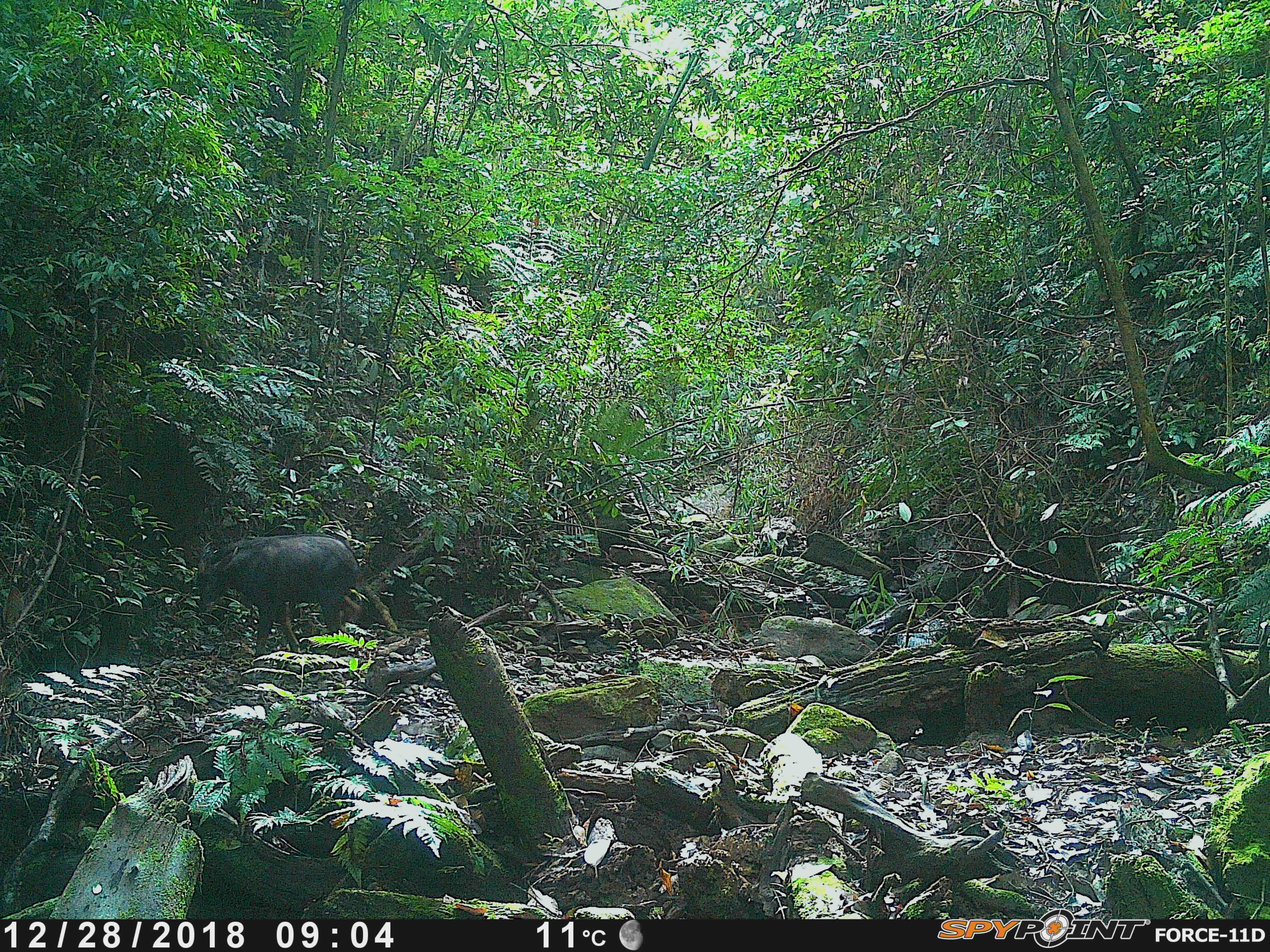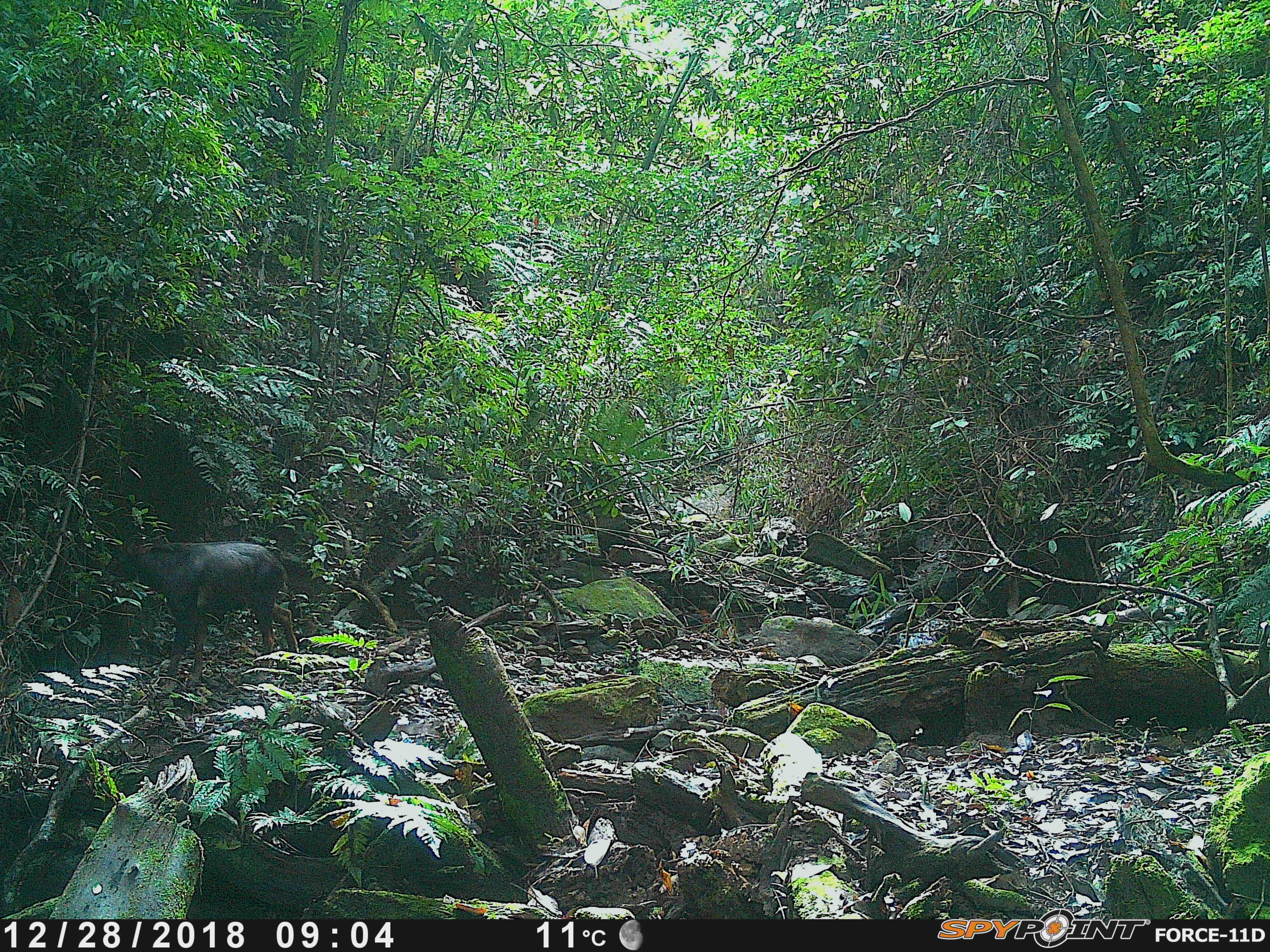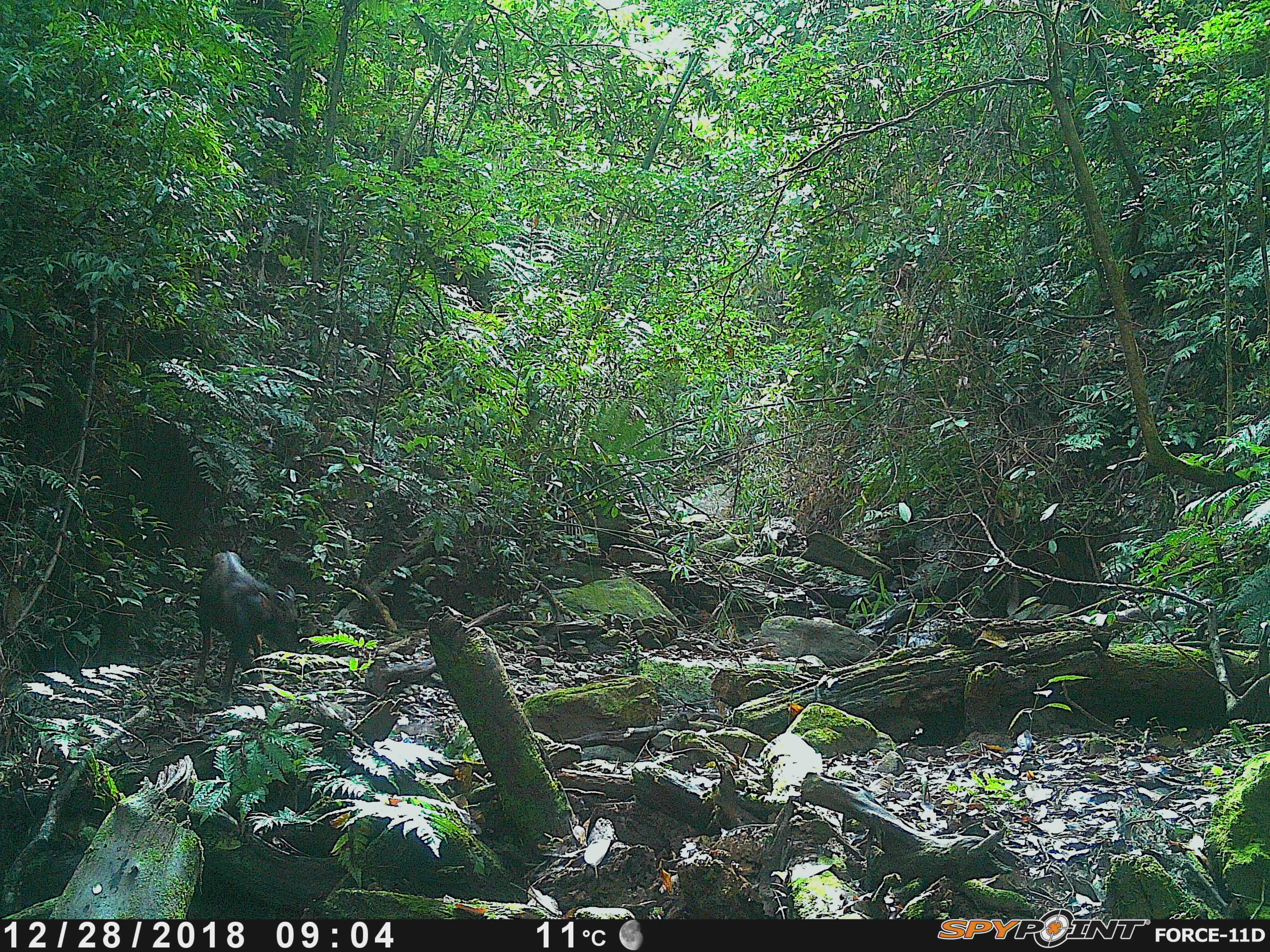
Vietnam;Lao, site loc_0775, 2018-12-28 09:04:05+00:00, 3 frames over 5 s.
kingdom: Animalia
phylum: Chordata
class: Mammalia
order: Artiodactyla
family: Bovidae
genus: Capricornis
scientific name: Capricornis sumatraensis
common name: chinese serow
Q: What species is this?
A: Chinese serow (Capricornis sumatraensis).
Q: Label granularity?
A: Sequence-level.